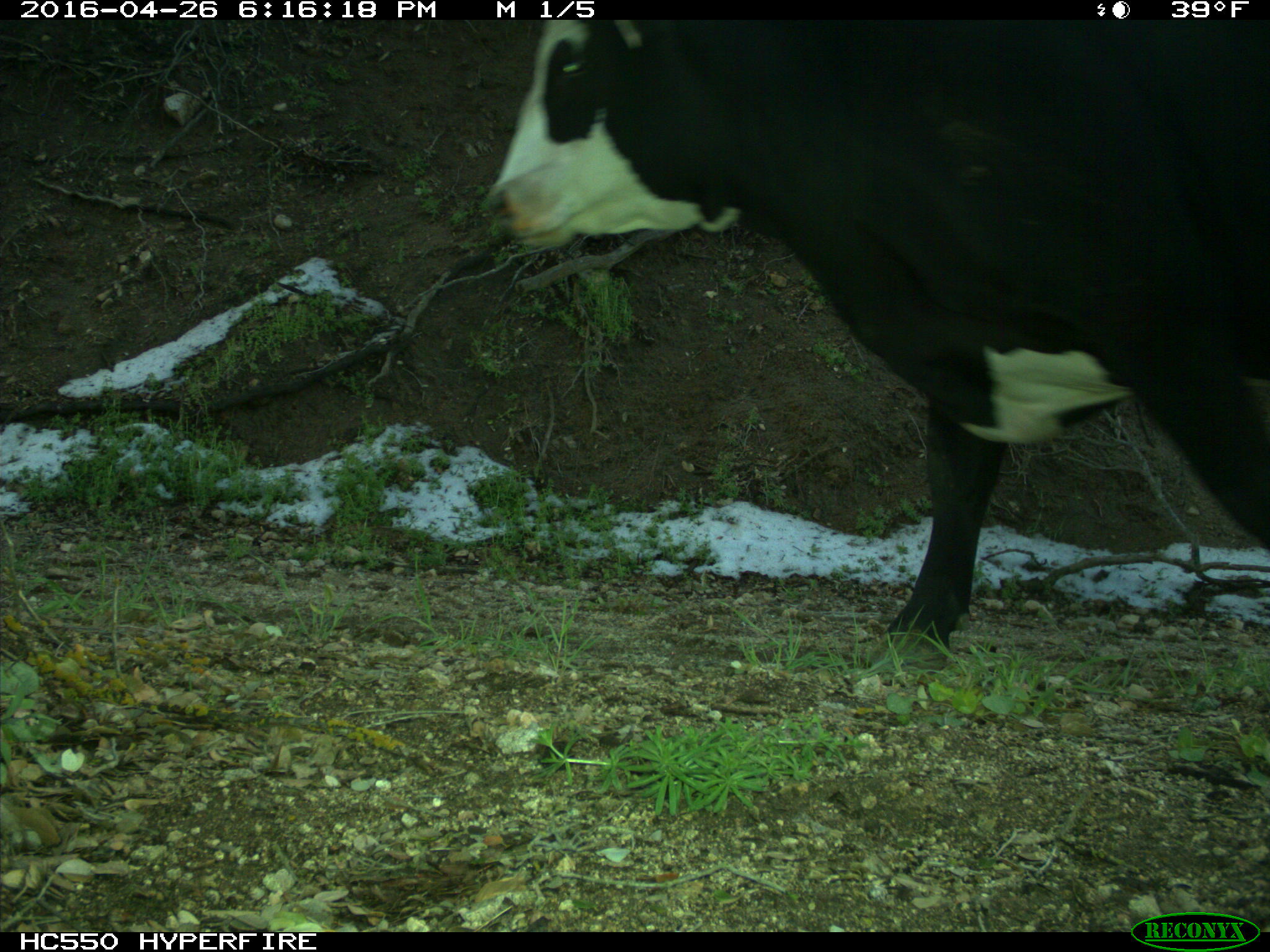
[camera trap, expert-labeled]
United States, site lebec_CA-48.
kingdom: Animalia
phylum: Chordata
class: Mammalia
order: Artiodactyla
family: Bovidae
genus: Bos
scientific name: Bos taurus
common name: domestic cow